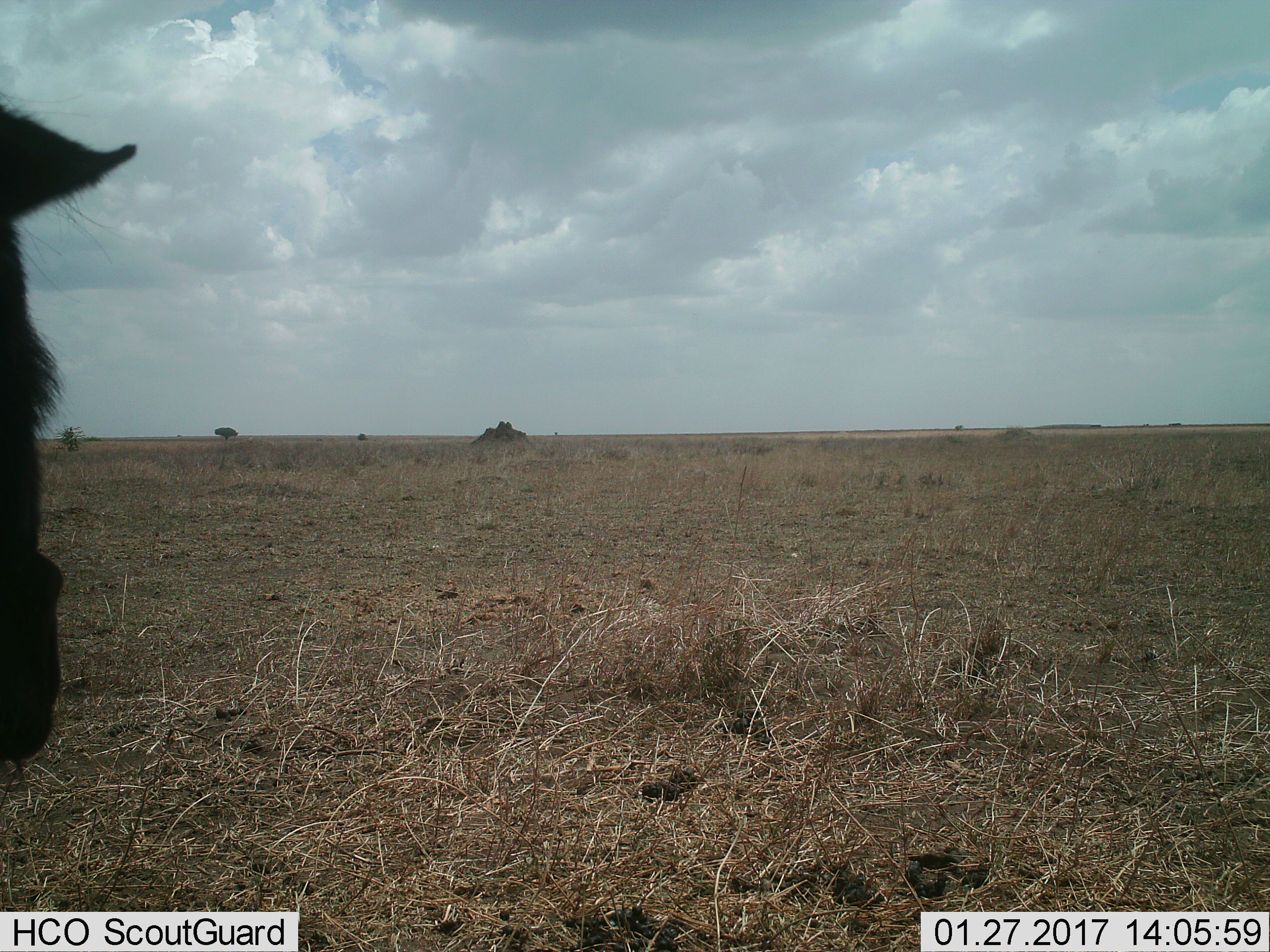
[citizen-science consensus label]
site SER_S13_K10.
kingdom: Animalia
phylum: Chordata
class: Mammalia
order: Artiodactyla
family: Bovidae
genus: Connochaetes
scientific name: Connochaetes taurinus taurinus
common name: blue wildebeest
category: wildebeestblue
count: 1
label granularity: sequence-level